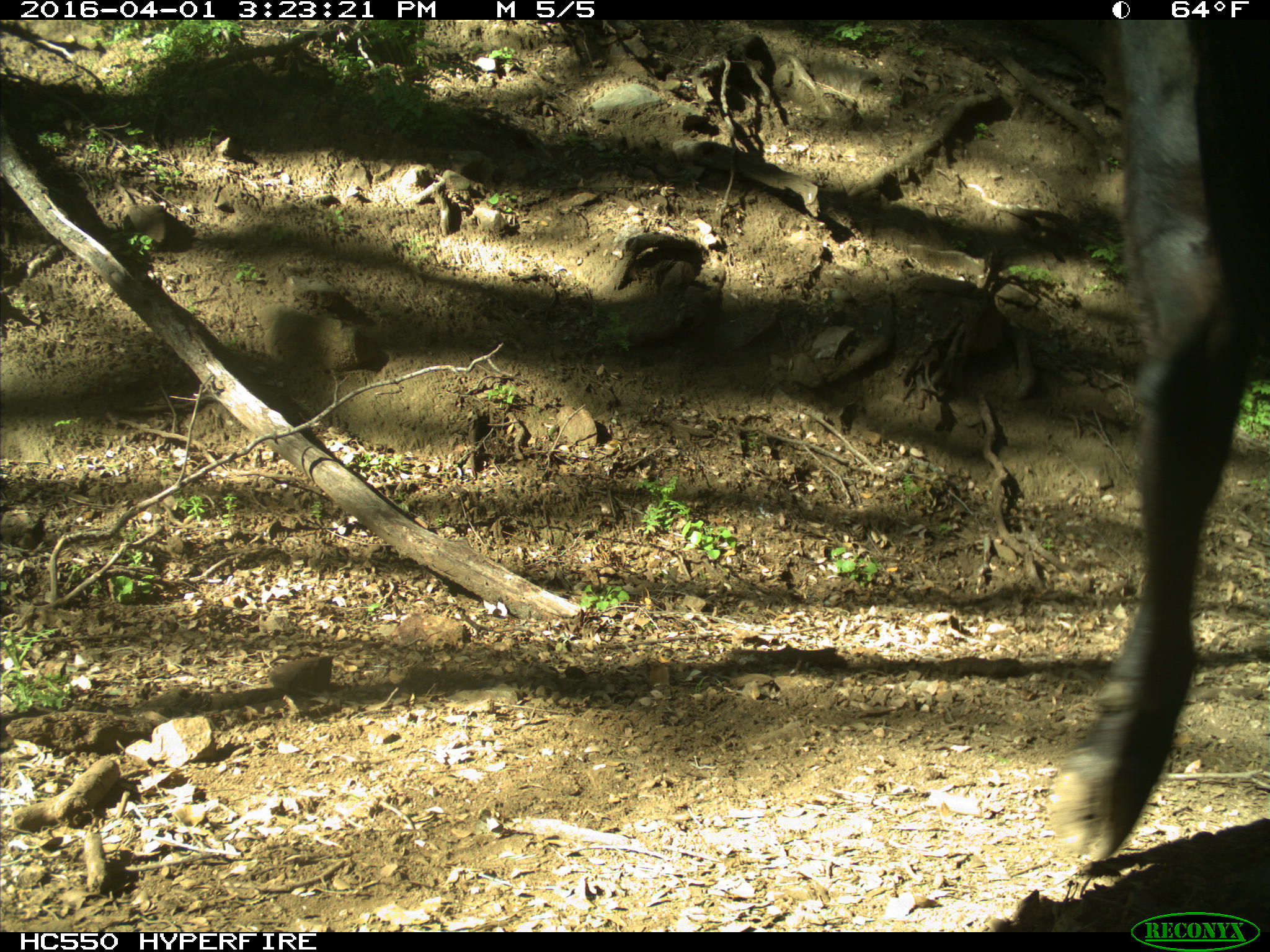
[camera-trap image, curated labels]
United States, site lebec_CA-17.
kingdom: Animalia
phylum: Chordata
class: Mammalia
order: Artiodactyla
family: Bovidae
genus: Bos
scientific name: Bos taurus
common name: domestic cow